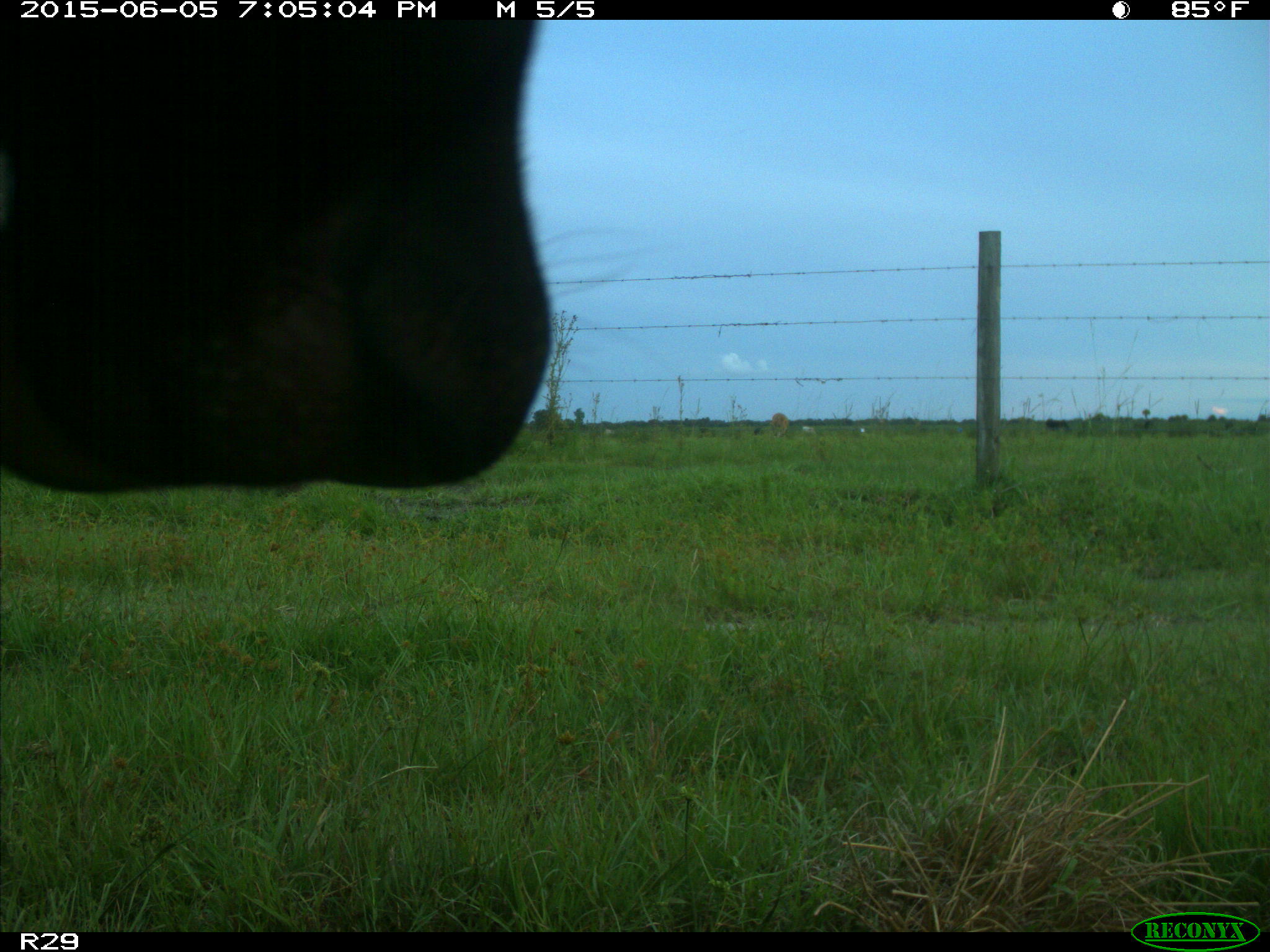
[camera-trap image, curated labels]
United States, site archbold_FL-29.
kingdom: Animalia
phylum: Chordata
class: Mammalia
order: Artiodactyla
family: Bovidae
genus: Bos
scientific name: Bos taurus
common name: domestic cow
Bos taurus (domestic cow).